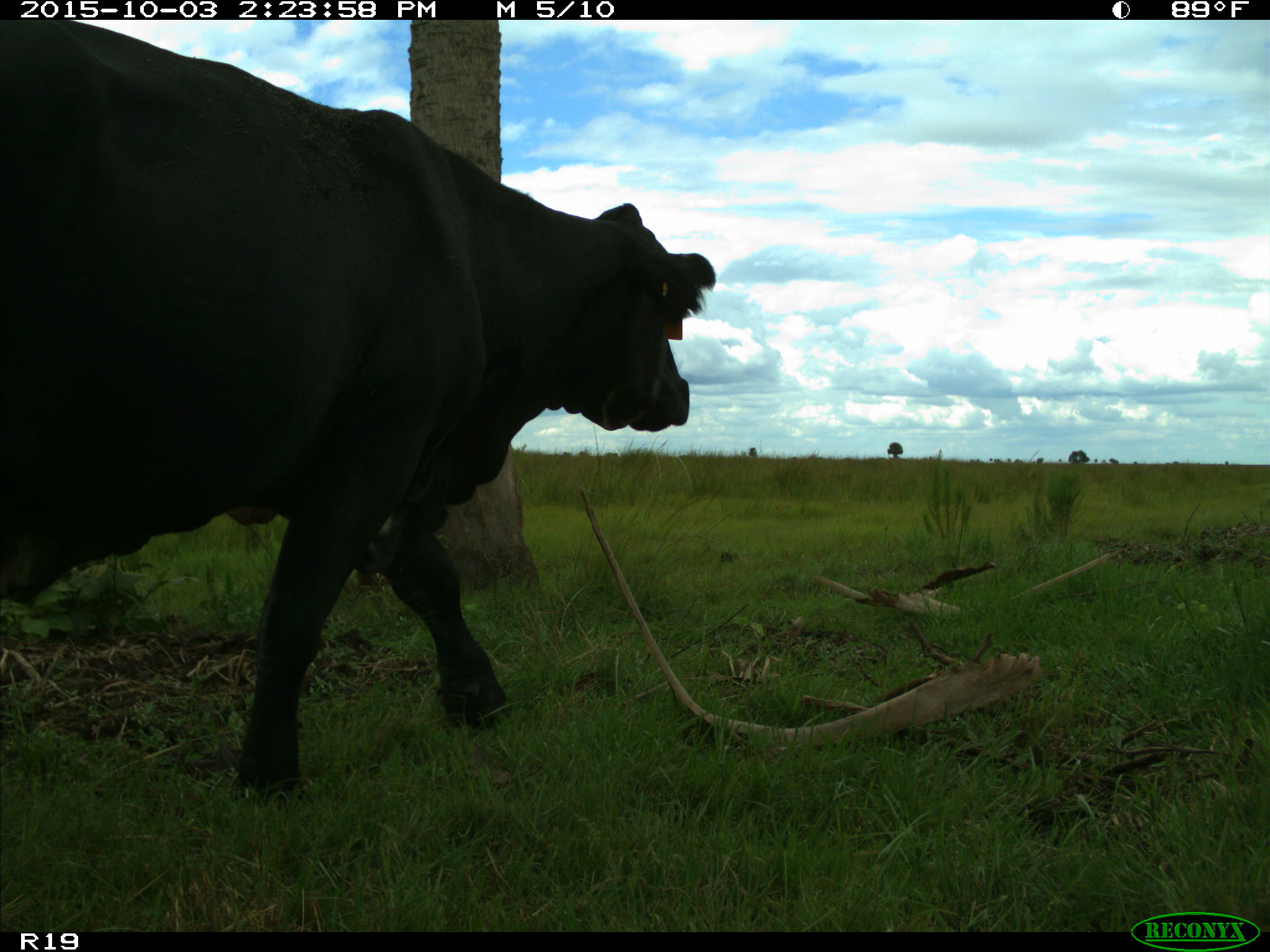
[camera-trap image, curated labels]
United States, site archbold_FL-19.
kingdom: Animalia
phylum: Chordata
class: Mammalia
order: Artiodactyla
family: Bovidae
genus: Bos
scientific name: Bos taurus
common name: domestic cow